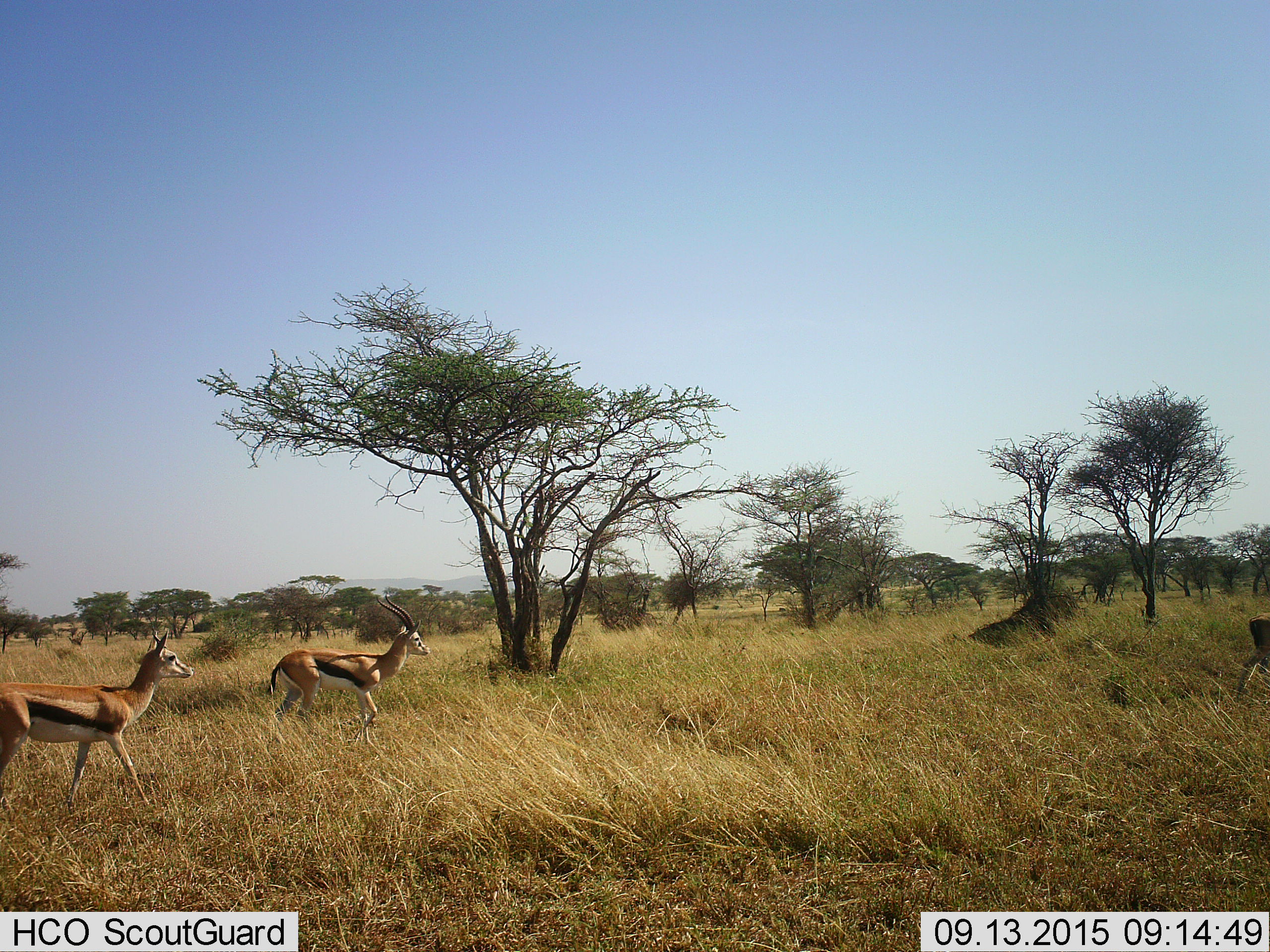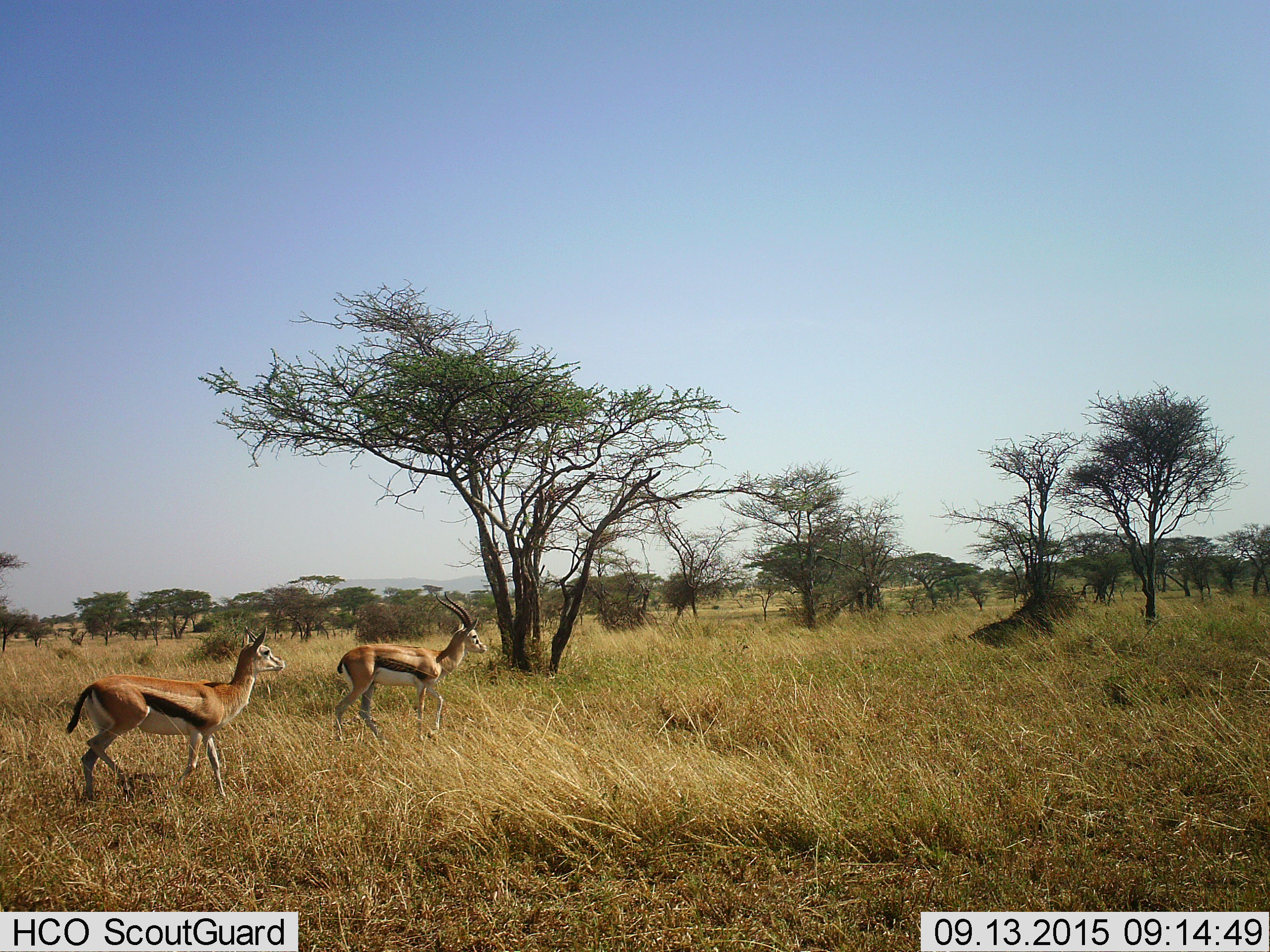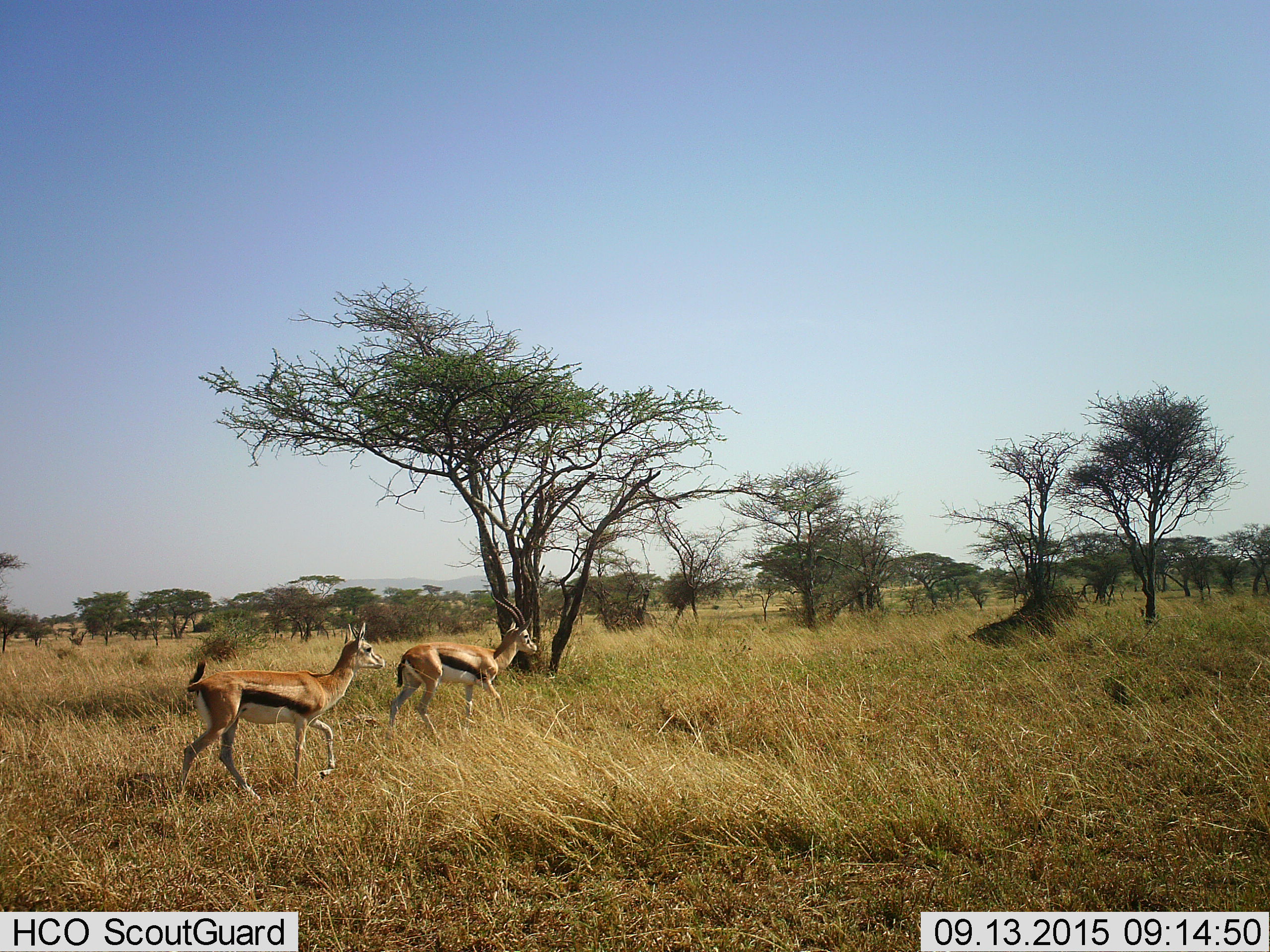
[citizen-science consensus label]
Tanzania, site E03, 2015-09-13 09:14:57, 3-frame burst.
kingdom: Animalia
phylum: Chordata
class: Mammalia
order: Artiodactyla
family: Bovidae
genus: Eudorcas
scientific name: Eudorcas thomsonii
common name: thomson's gazelle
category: gazellethomsons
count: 3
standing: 0%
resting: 0%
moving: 100%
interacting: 0%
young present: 6%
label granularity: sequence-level